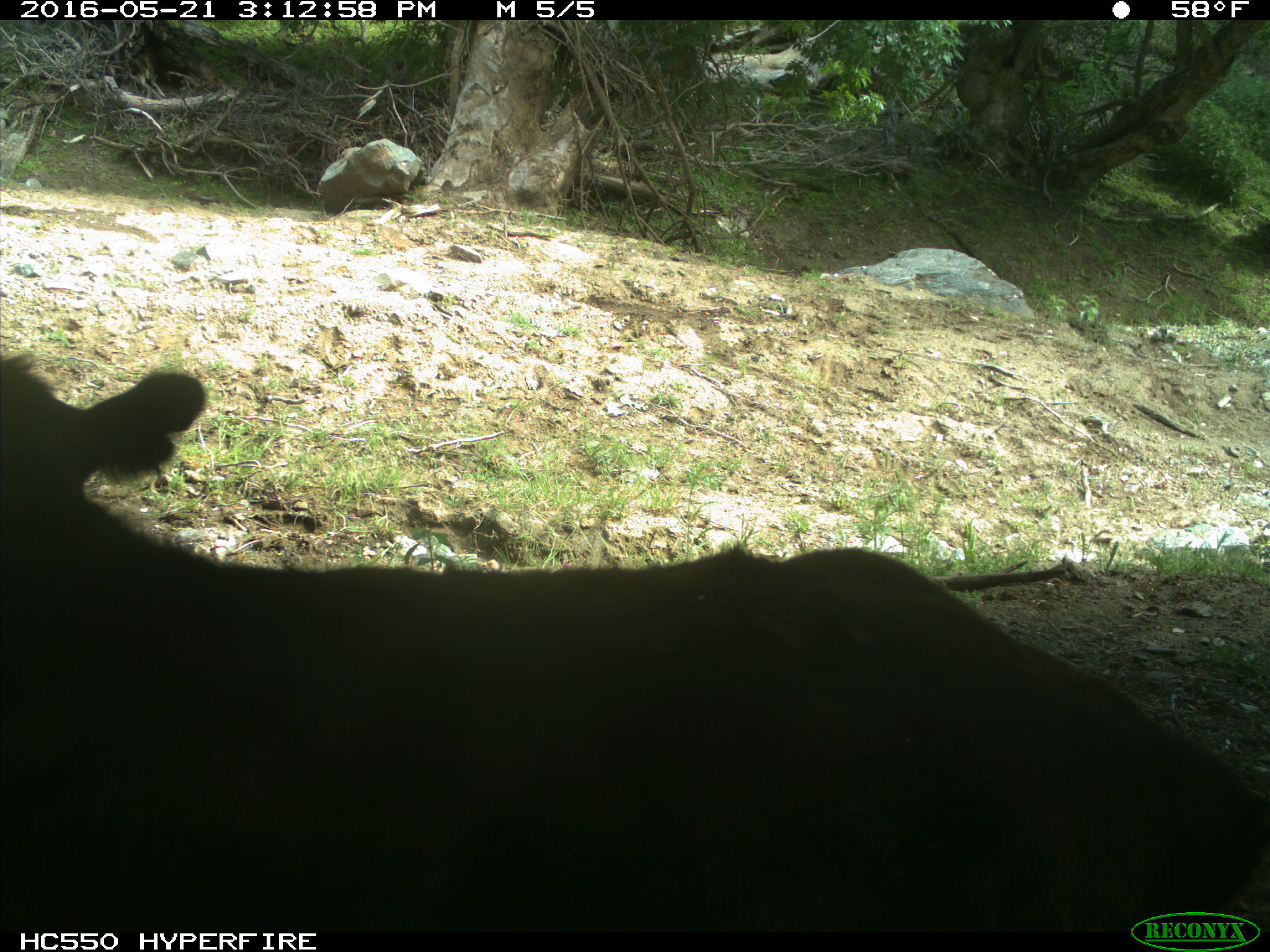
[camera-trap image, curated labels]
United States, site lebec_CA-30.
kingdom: Animalia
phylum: Chordata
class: Mammalia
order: Artiodactyla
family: Bovidae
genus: Bos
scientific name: Bos taurus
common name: domestic cow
Bos taurus (domestic cow).